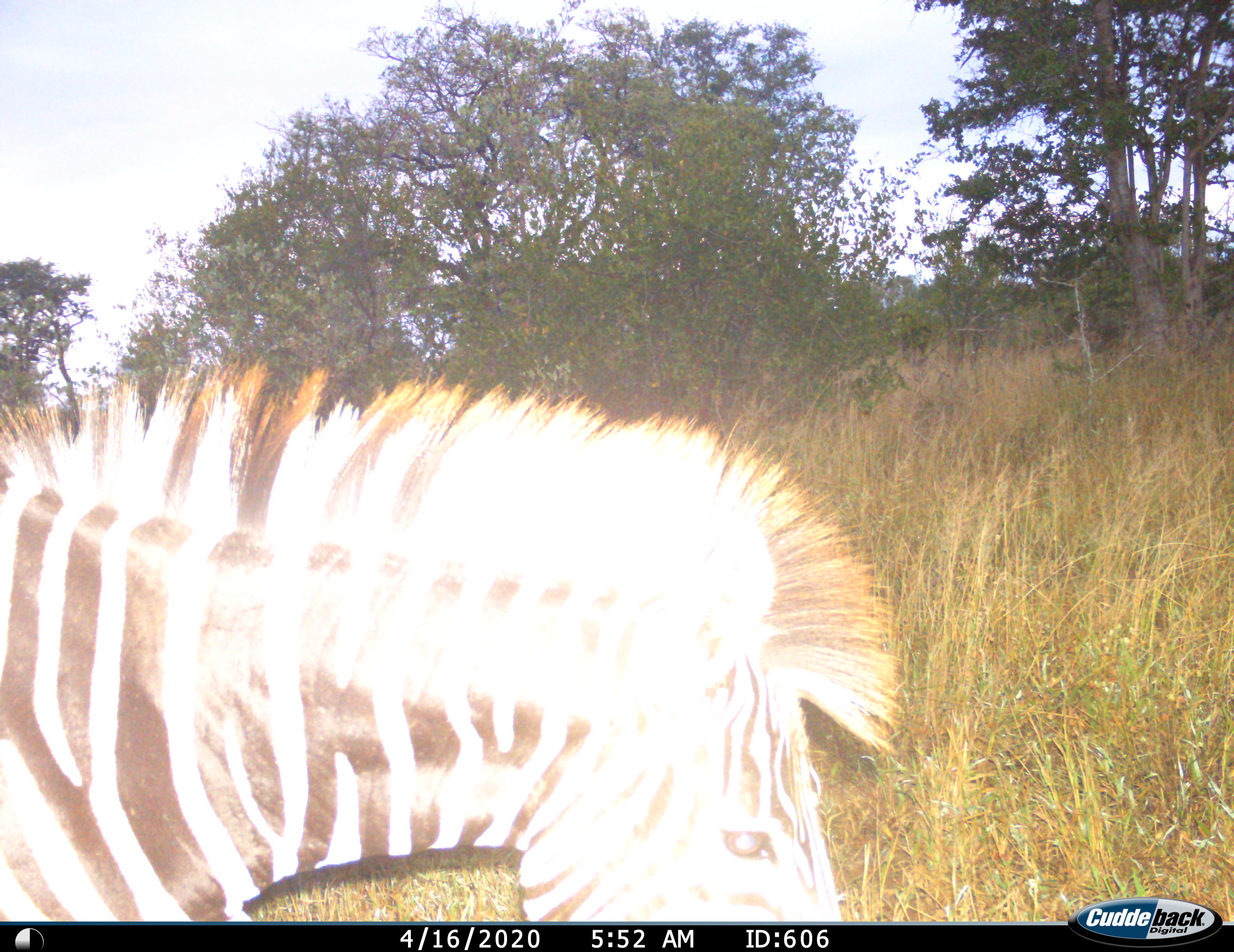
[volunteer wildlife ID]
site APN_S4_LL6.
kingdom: Animalia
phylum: Chordata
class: Mammalia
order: Perissodactyla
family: Equidae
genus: Equus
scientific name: Equus quagga burchellii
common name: burchell's zebra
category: zebraburchells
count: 1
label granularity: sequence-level